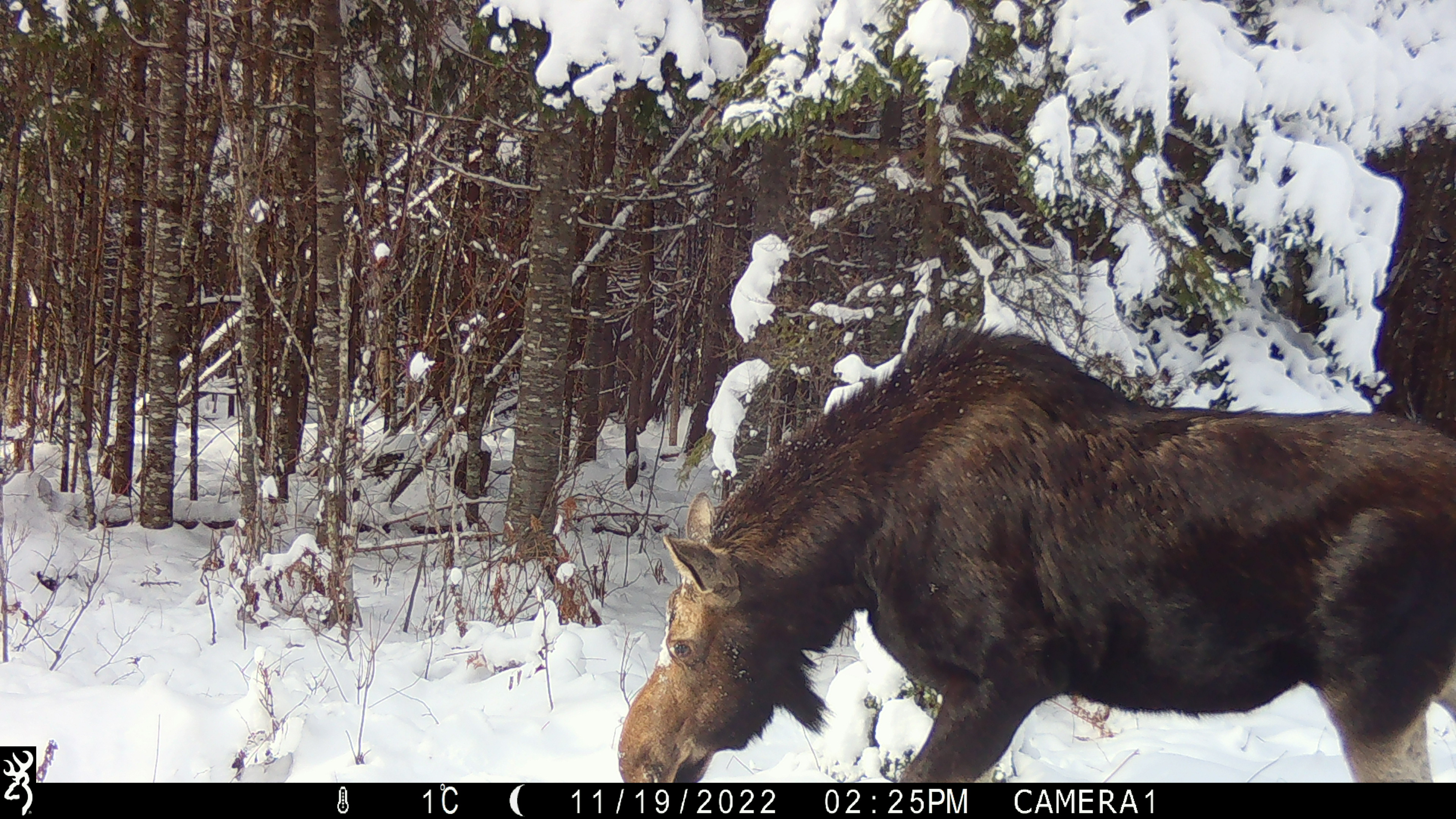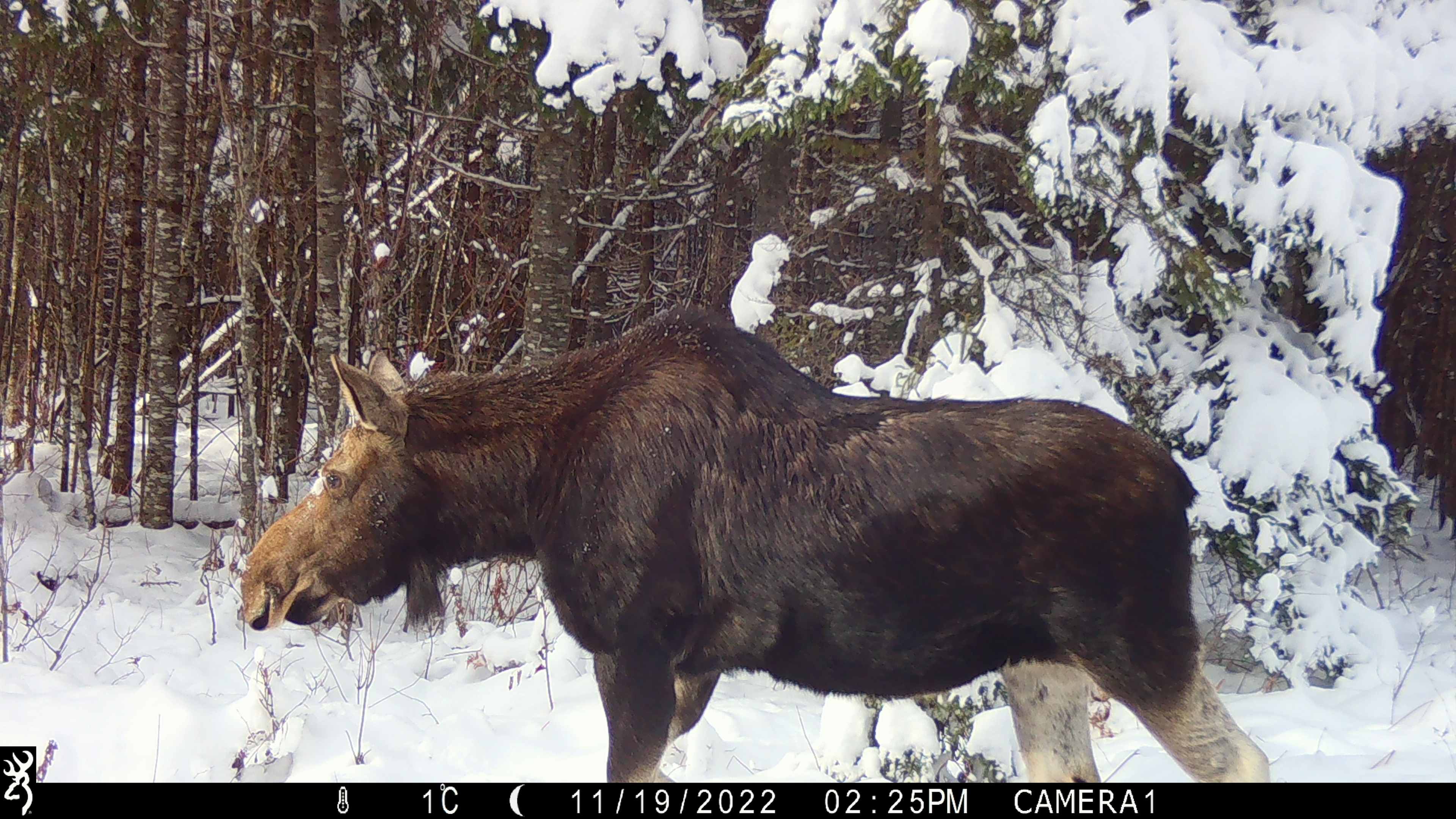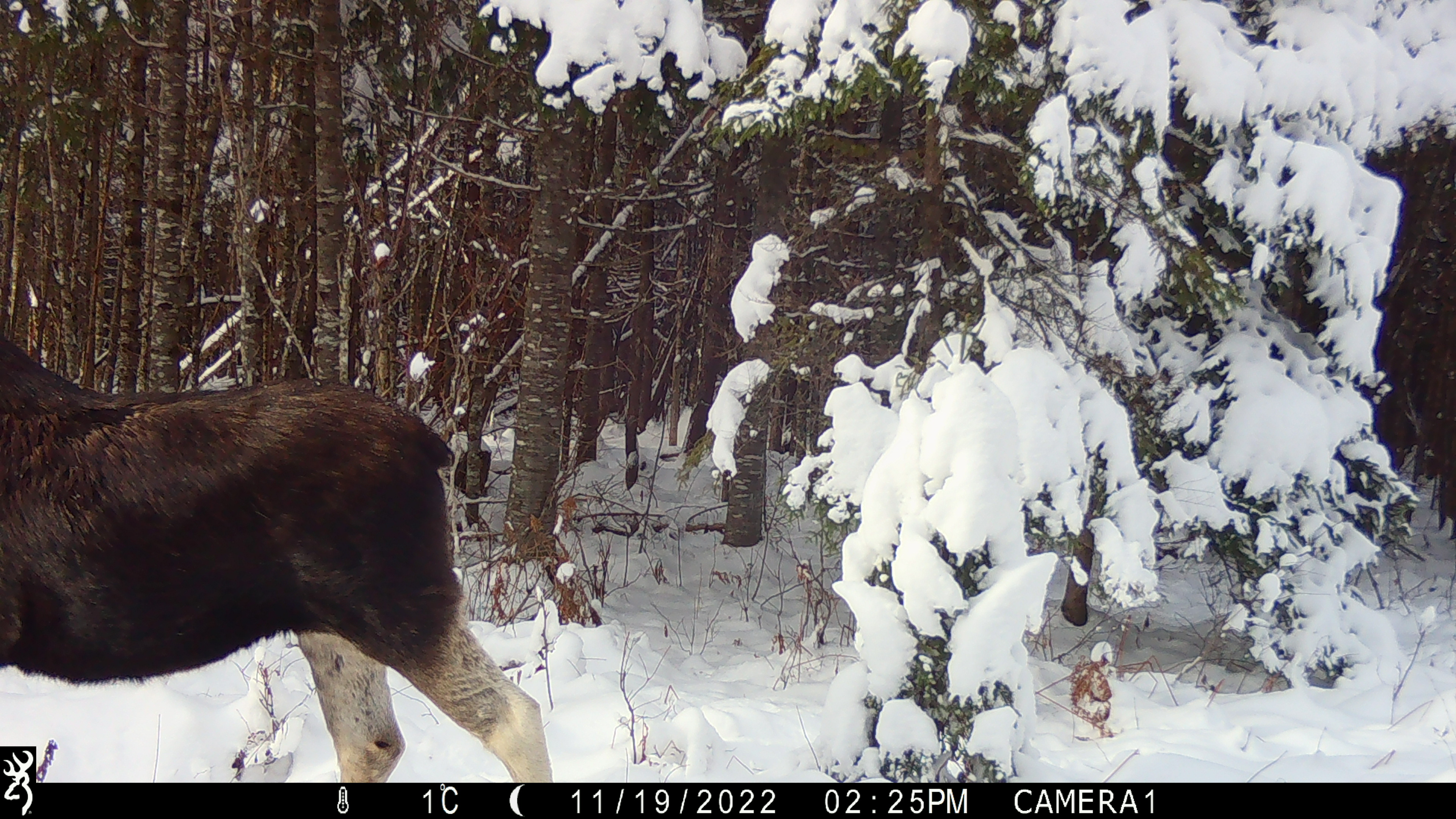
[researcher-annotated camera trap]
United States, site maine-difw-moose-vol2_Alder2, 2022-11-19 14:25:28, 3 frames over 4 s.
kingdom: Animalia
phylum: Chordata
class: Mammalia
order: Artiodactyla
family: Cervidae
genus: Alces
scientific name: Alces alces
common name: moose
Moose (Alces alces).